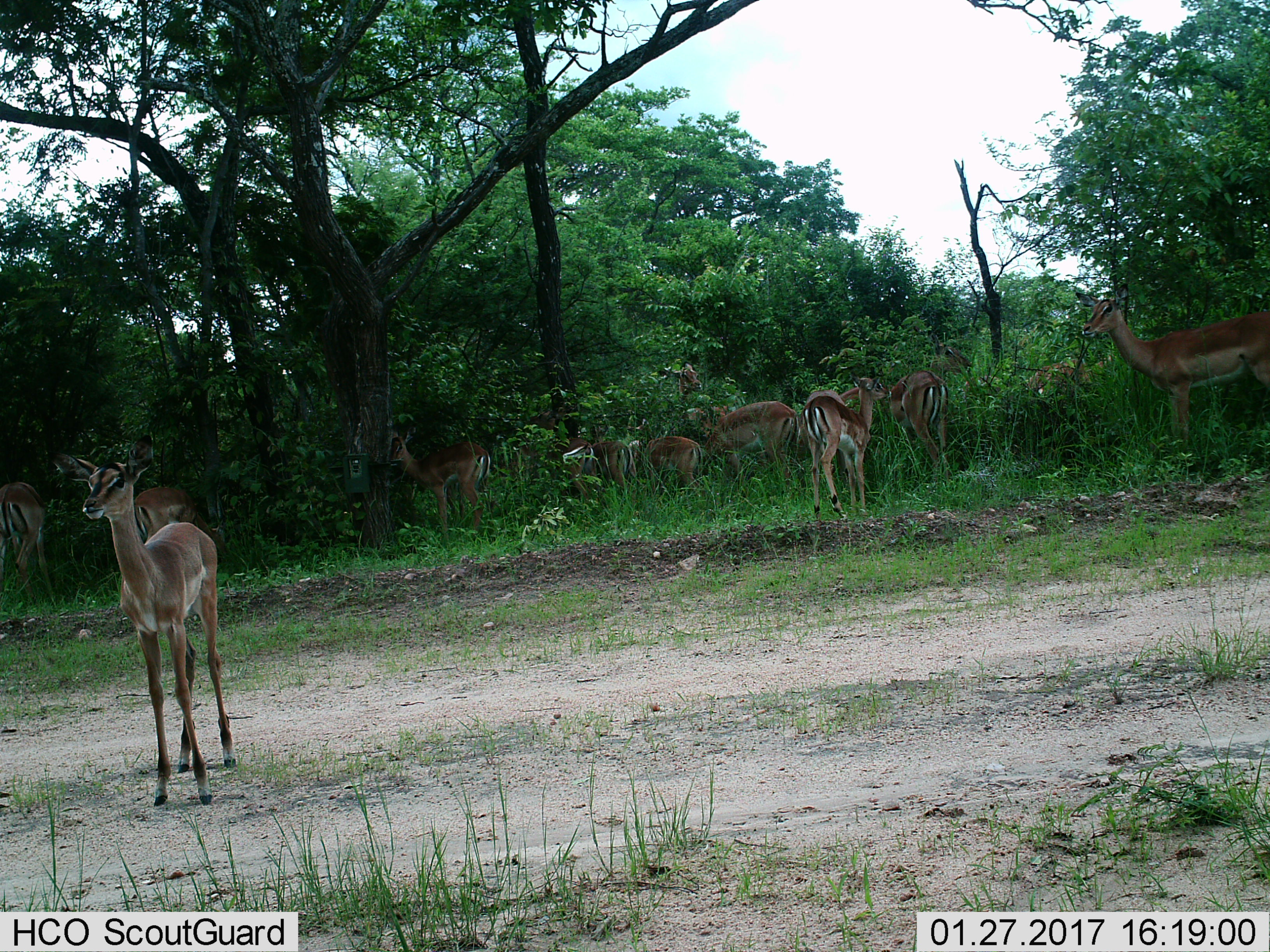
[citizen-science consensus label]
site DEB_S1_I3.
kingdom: Animalia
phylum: Chordata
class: Mammalia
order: Artiodactyla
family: Bovidae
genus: Aepyceros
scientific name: Aepyceros melampus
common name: impala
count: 11-50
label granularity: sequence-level